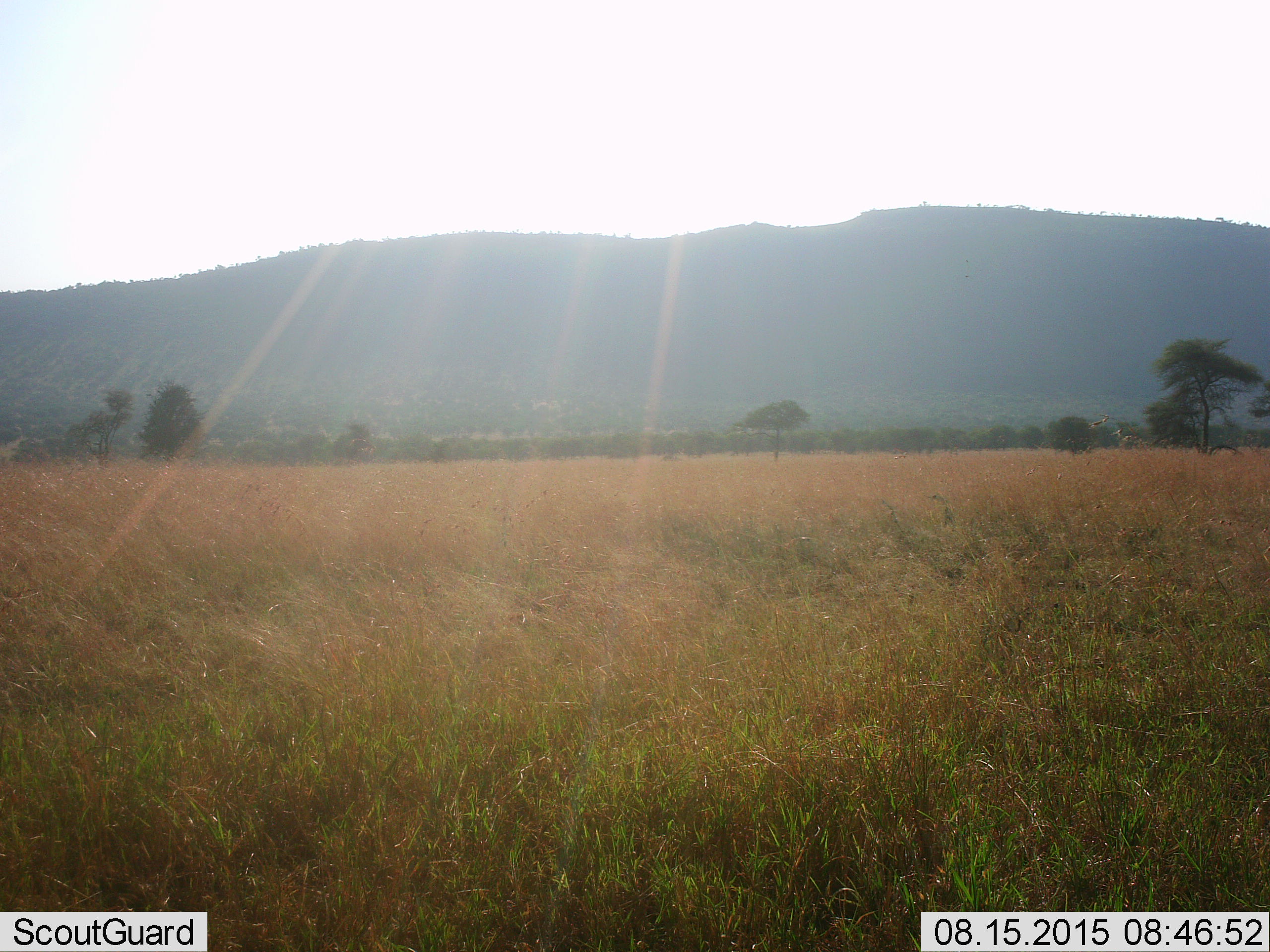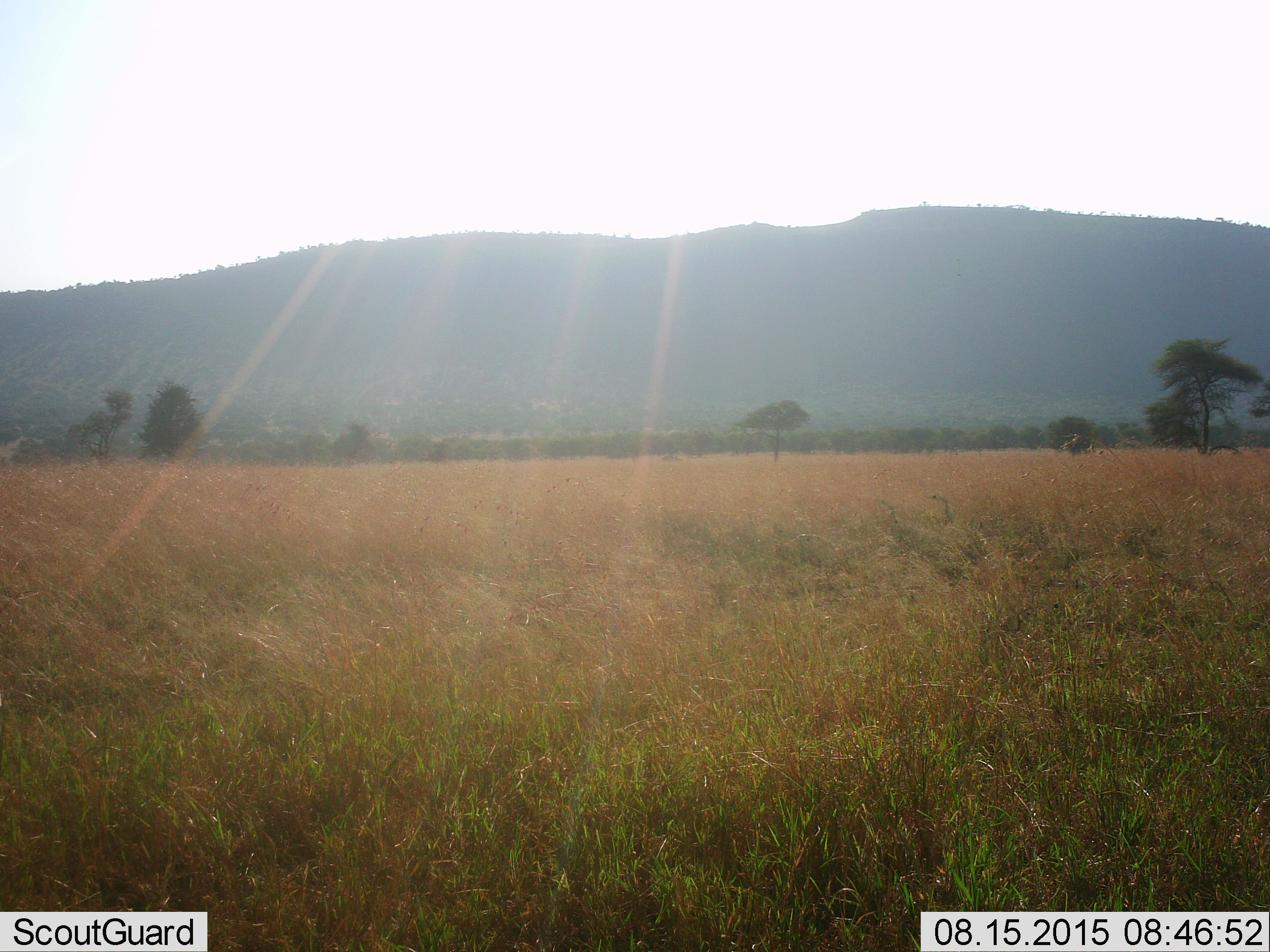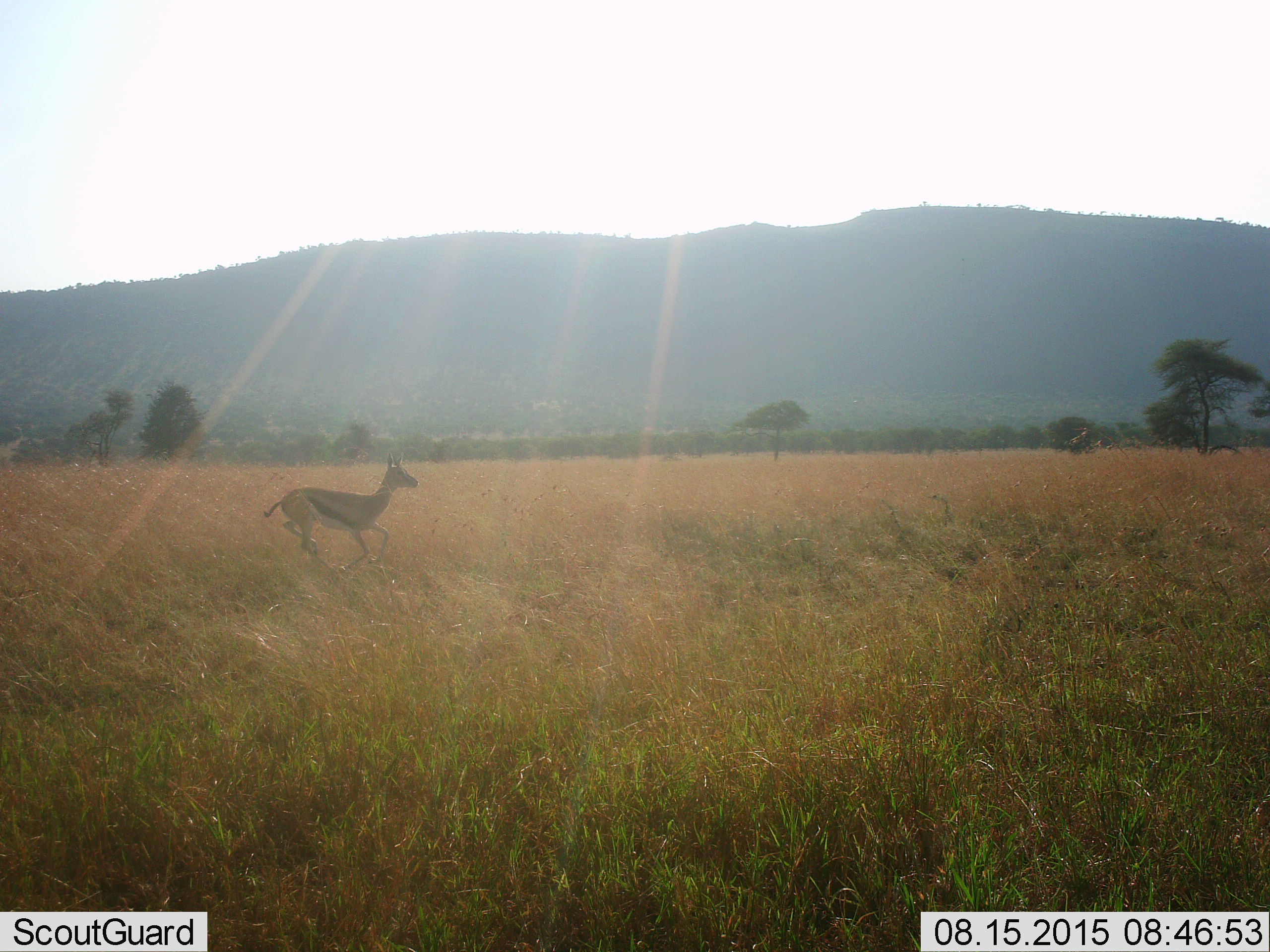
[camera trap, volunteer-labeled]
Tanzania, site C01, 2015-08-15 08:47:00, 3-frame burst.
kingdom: Animalia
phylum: Chordata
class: Mammalia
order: Artiodactyla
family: Bovidae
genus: Eudorcas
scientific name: Eudorcas thomsonii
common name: thomson's gazelle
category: gazellethomsons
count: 1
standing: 0%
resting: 0%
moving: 100%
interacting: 0%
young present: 0%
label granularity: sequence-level